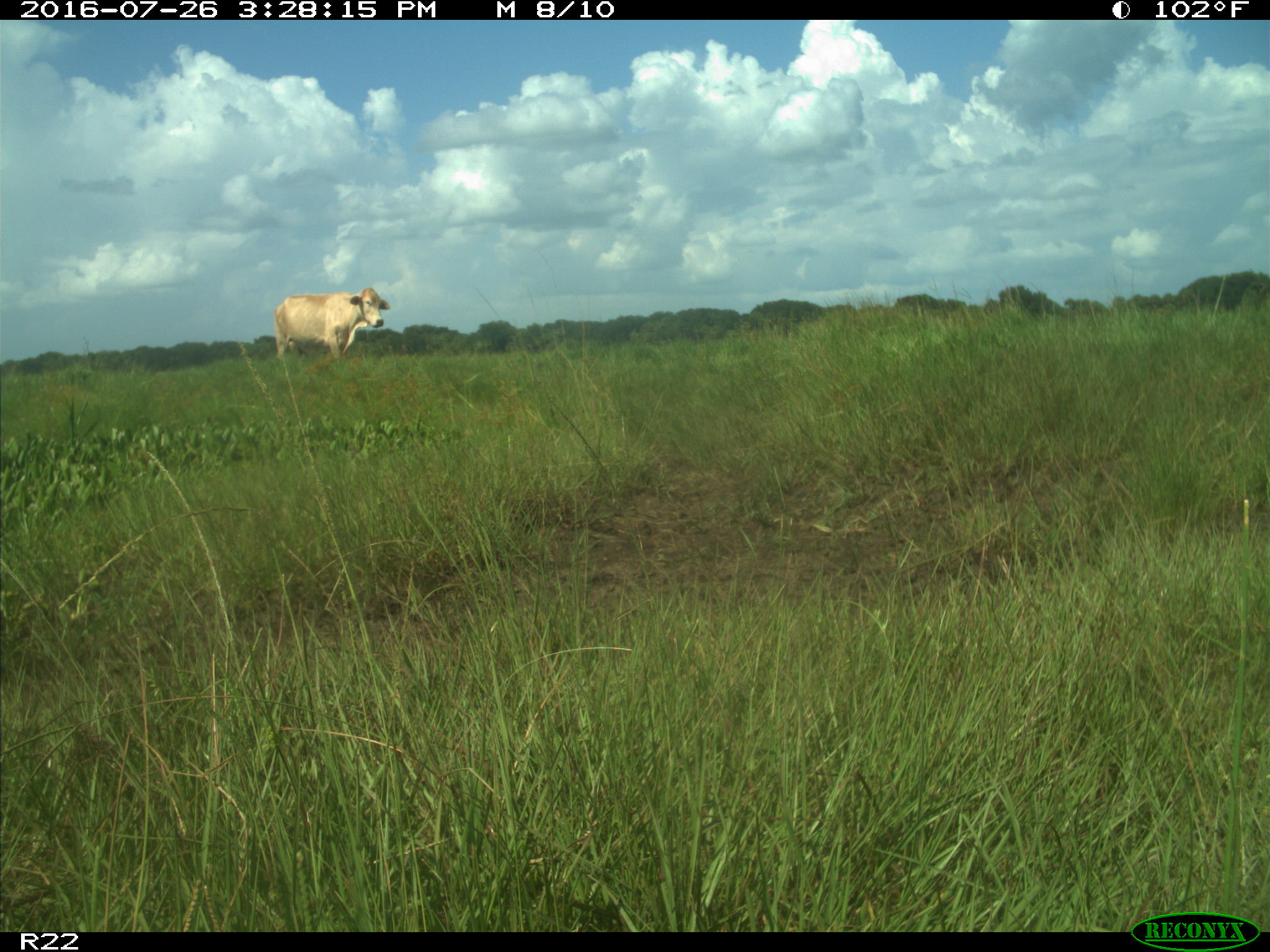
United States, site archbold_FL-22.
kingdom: Animalia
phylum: Chordata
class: Mammalia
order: Artiodactyla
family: Bovidae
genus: Bos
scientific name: Bos taurus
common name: domestic cow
Bos taurus (domestic cow).